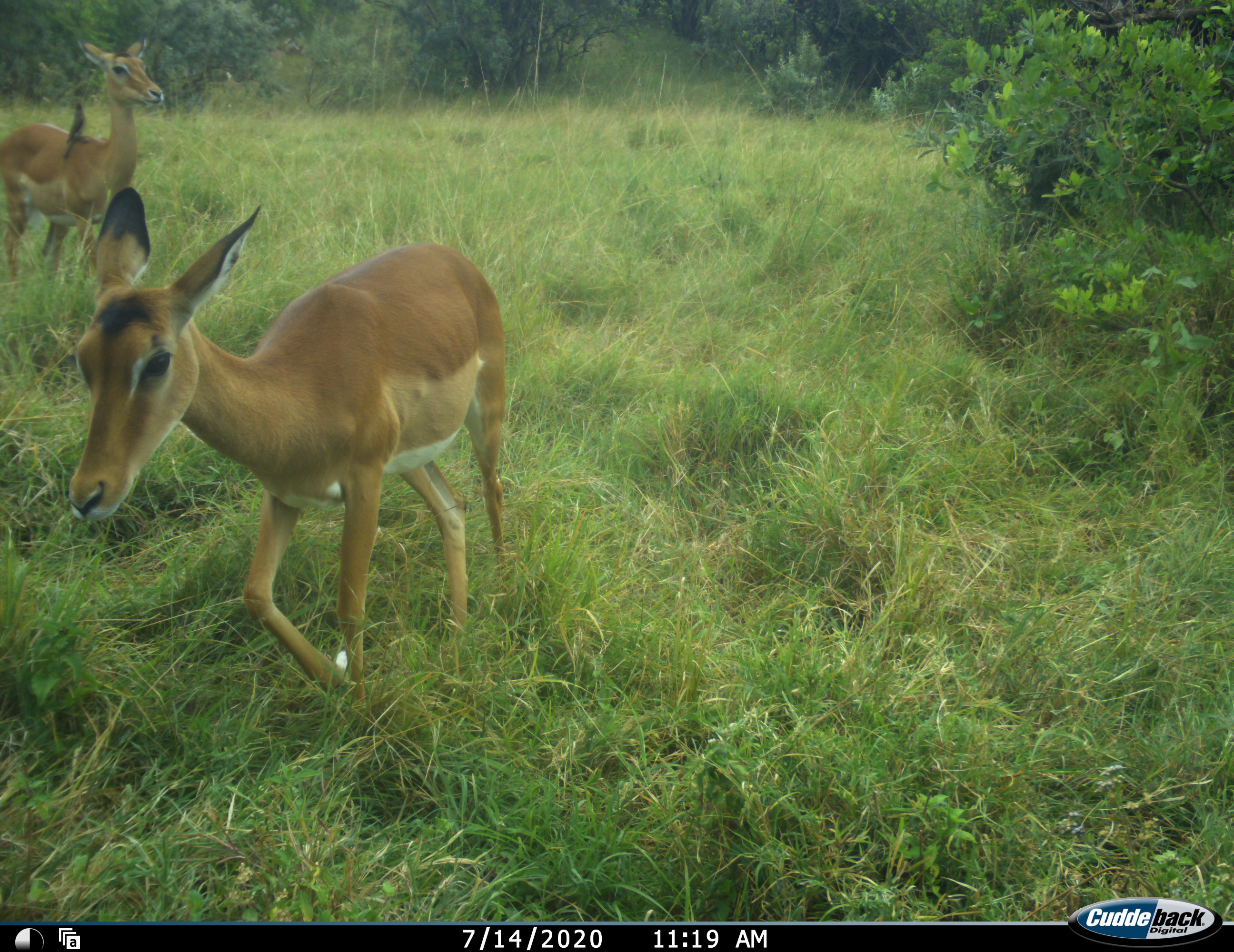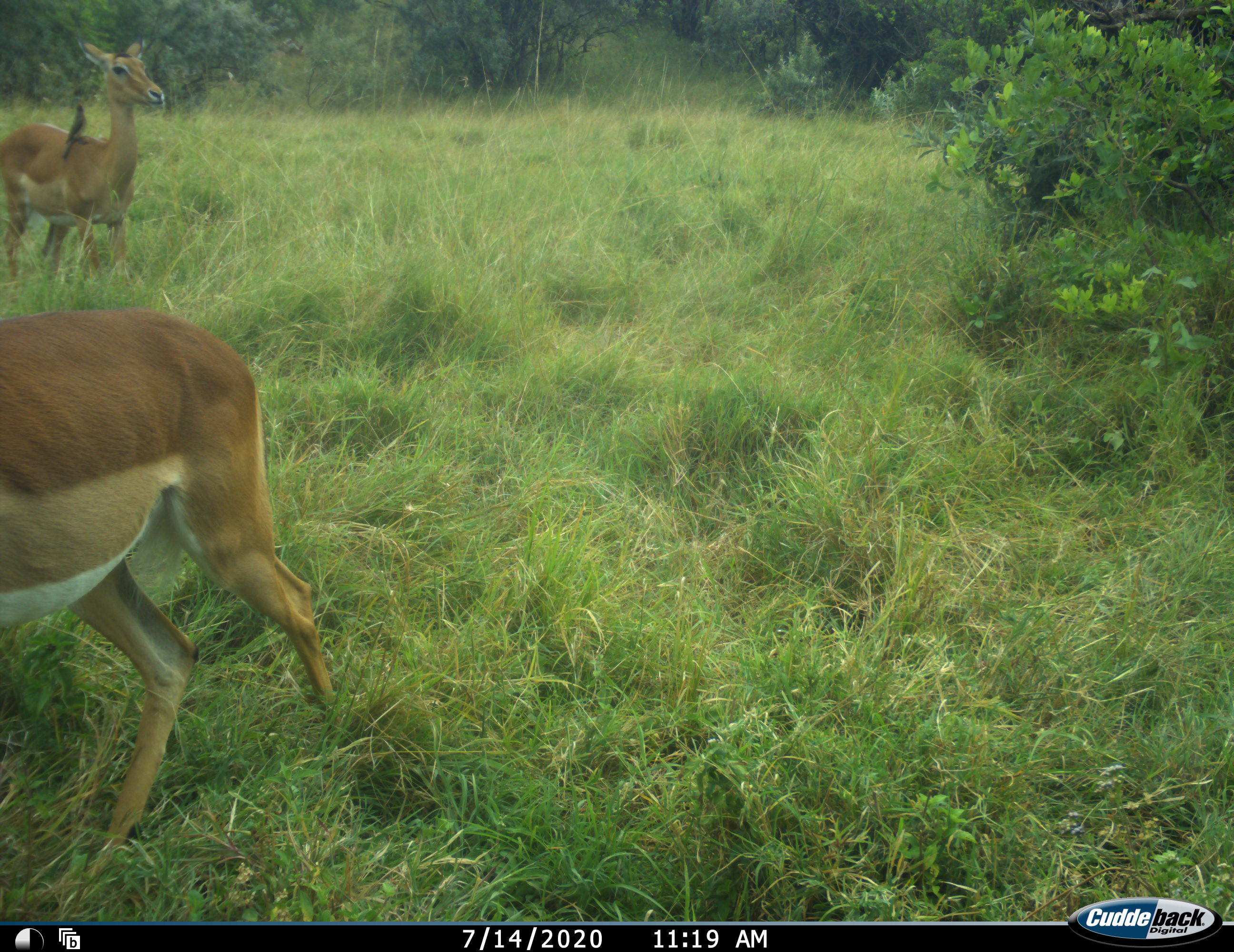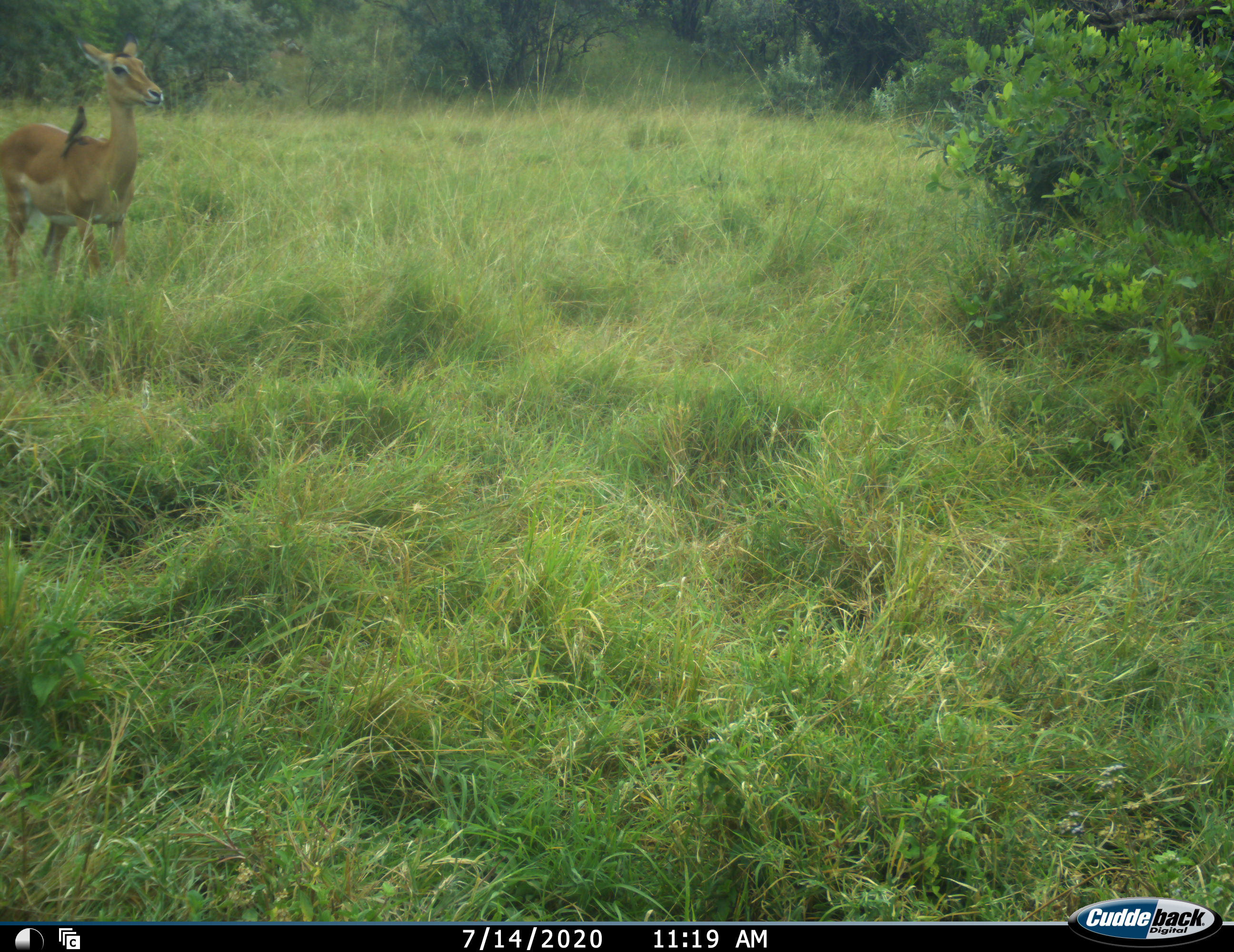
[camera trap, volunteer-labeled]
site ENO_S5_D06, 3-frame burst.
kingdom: Animalia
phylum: Chordata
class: Aves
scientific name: Aves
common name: bird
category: birdother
Birdother (bird) (Aves), count 1. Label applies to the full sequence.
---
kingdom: Animalia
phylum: Chordata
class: Mammalia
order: Artiodactyla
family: Bovidae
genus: Aepyceros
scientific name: Aepyceros melampus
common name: impala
Impala (Aepyceros melampus), count 2. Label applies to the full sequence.